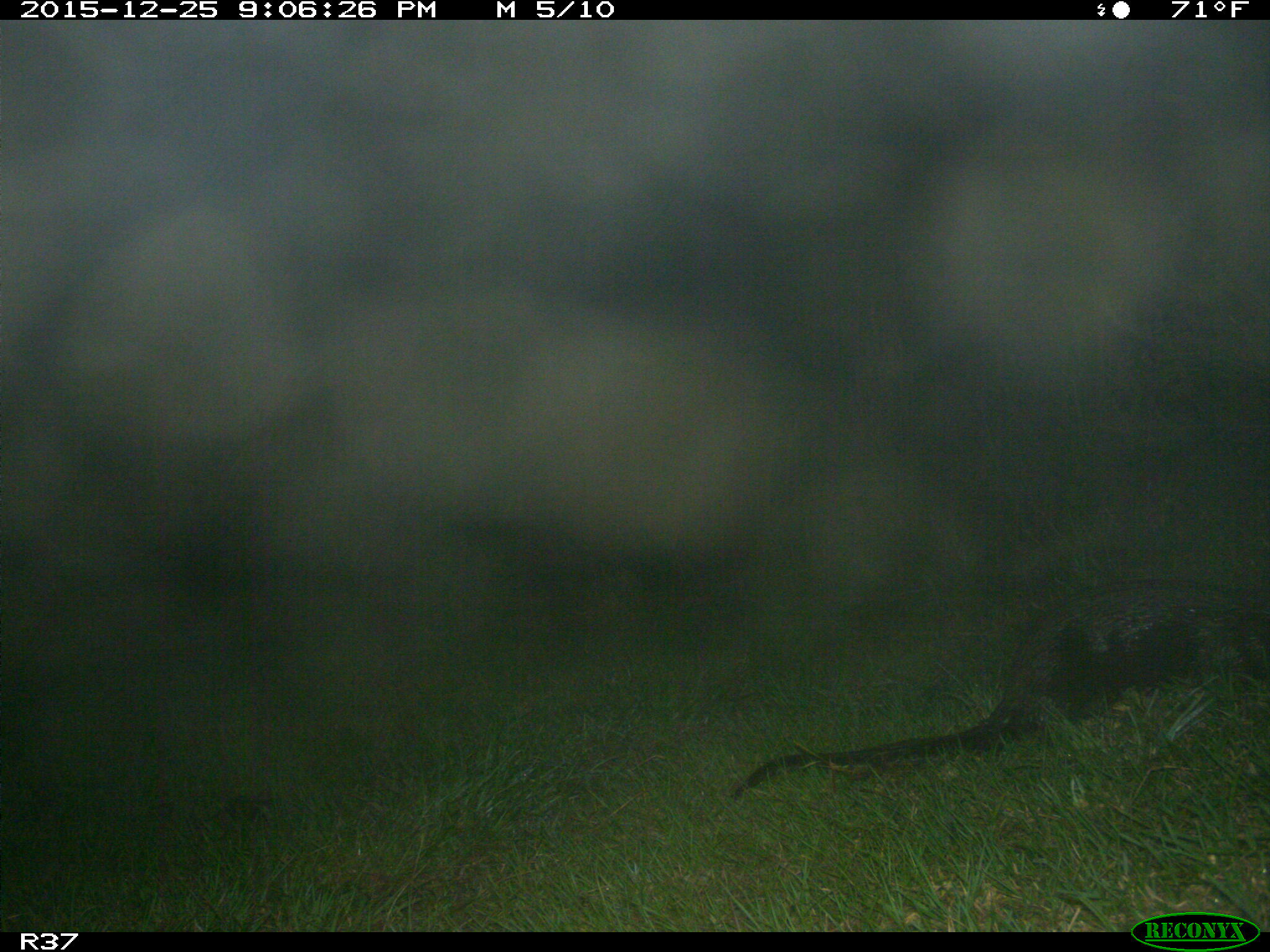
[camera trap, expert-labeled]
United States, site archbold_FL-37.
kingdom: Animalia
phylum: Chordata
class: Mammalia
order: Carnivora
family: Mustelidae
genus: Lontra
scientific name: Lontra canadensis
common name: north american river otter